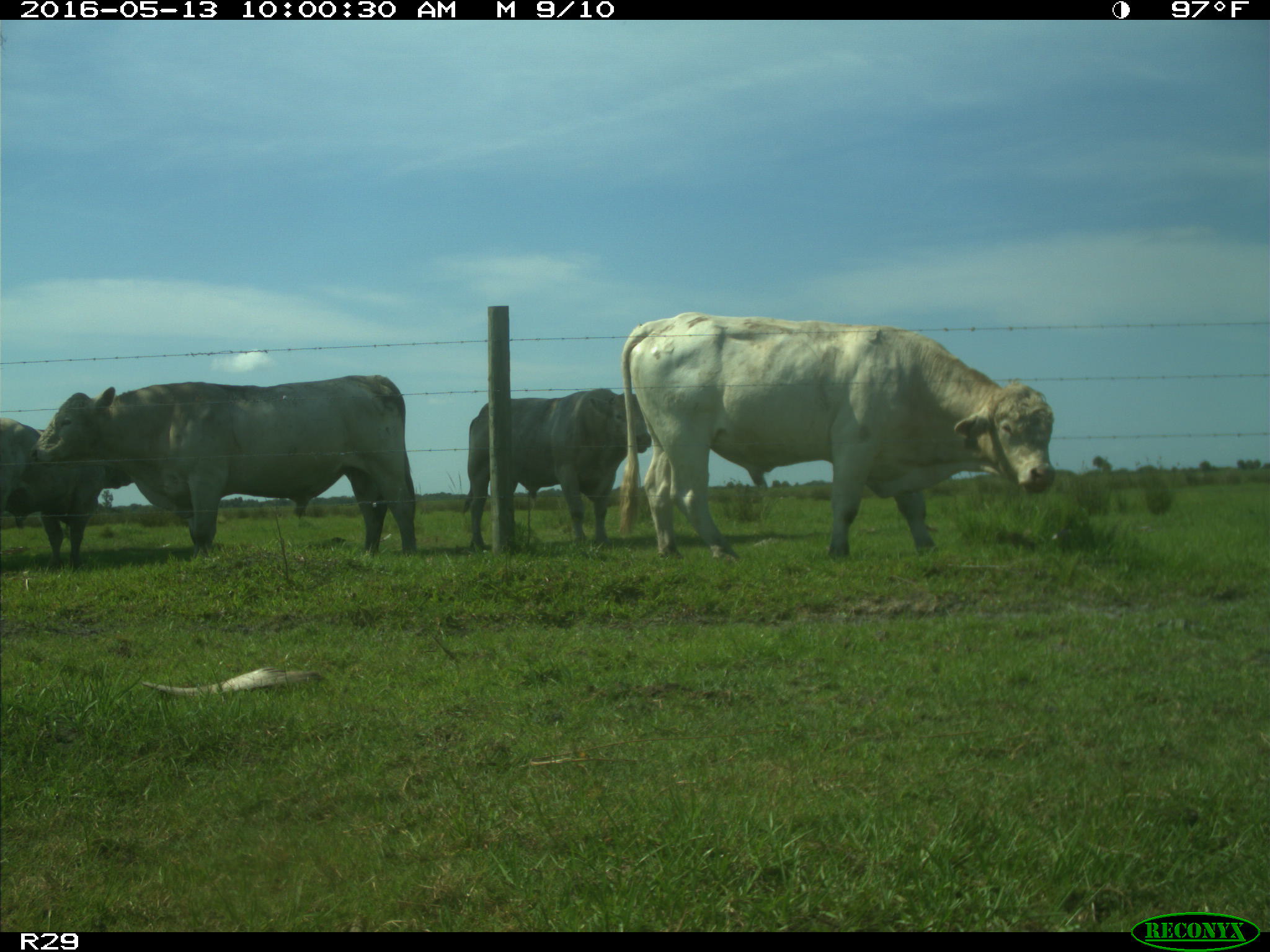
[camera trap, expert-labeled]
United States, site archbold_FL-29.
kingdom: Animalia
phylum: Chordata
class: Mammalia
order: Artiodactyla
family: Bovidae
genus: Bos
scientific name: Bos taurus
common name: domestic cow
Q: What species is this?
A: Bos taurus (domestic cow).